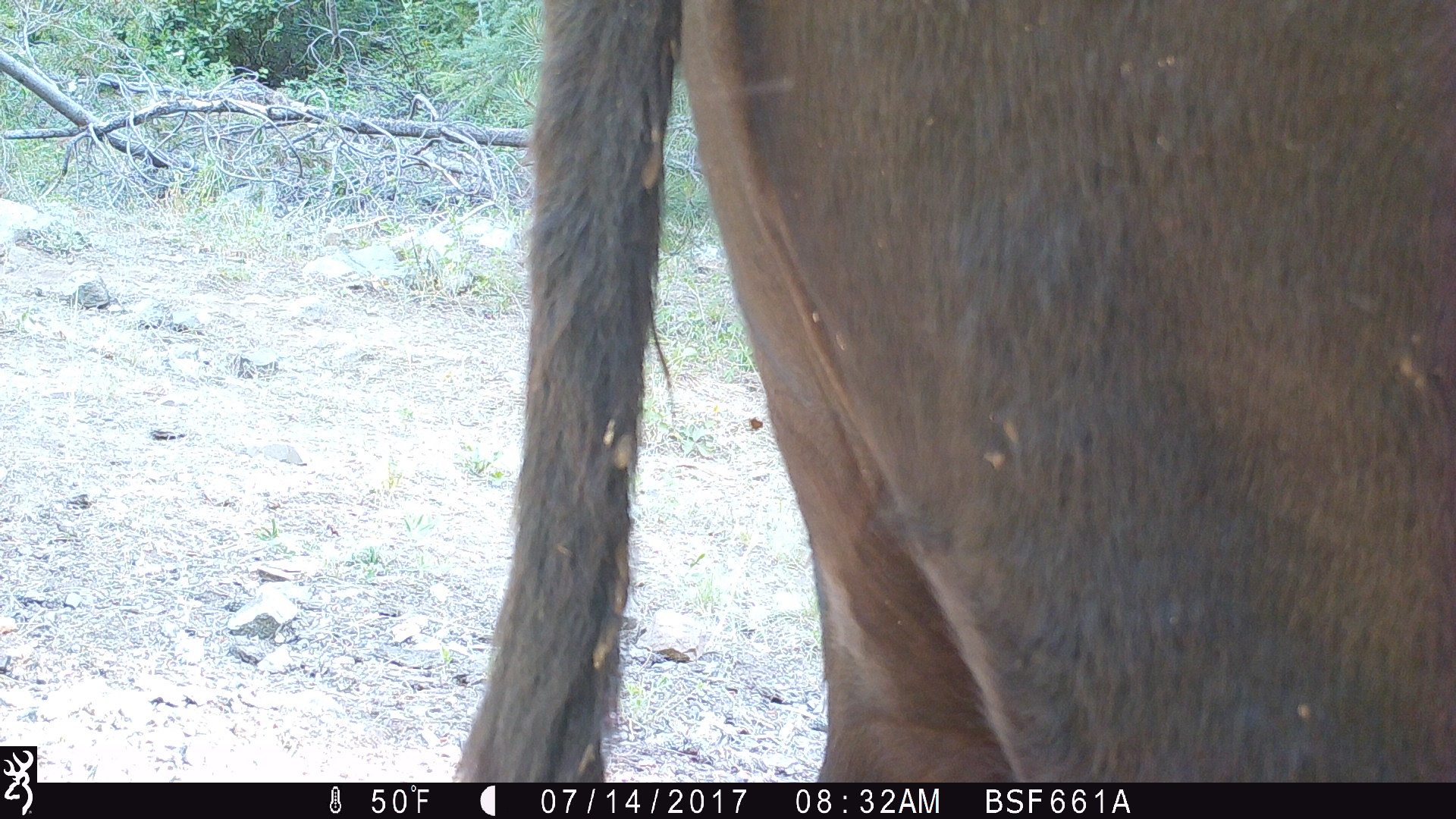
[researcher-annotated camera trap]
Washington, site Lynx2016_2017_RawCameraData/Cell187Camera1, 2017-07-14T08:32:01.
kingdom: Animalia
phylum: Chordata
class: Mammalia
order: Artiodactyla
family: Bovidae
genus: Bos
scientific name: Bos taurus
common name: domestic cattle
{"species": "domestic cattle (Bos taurus)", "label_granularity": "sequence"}